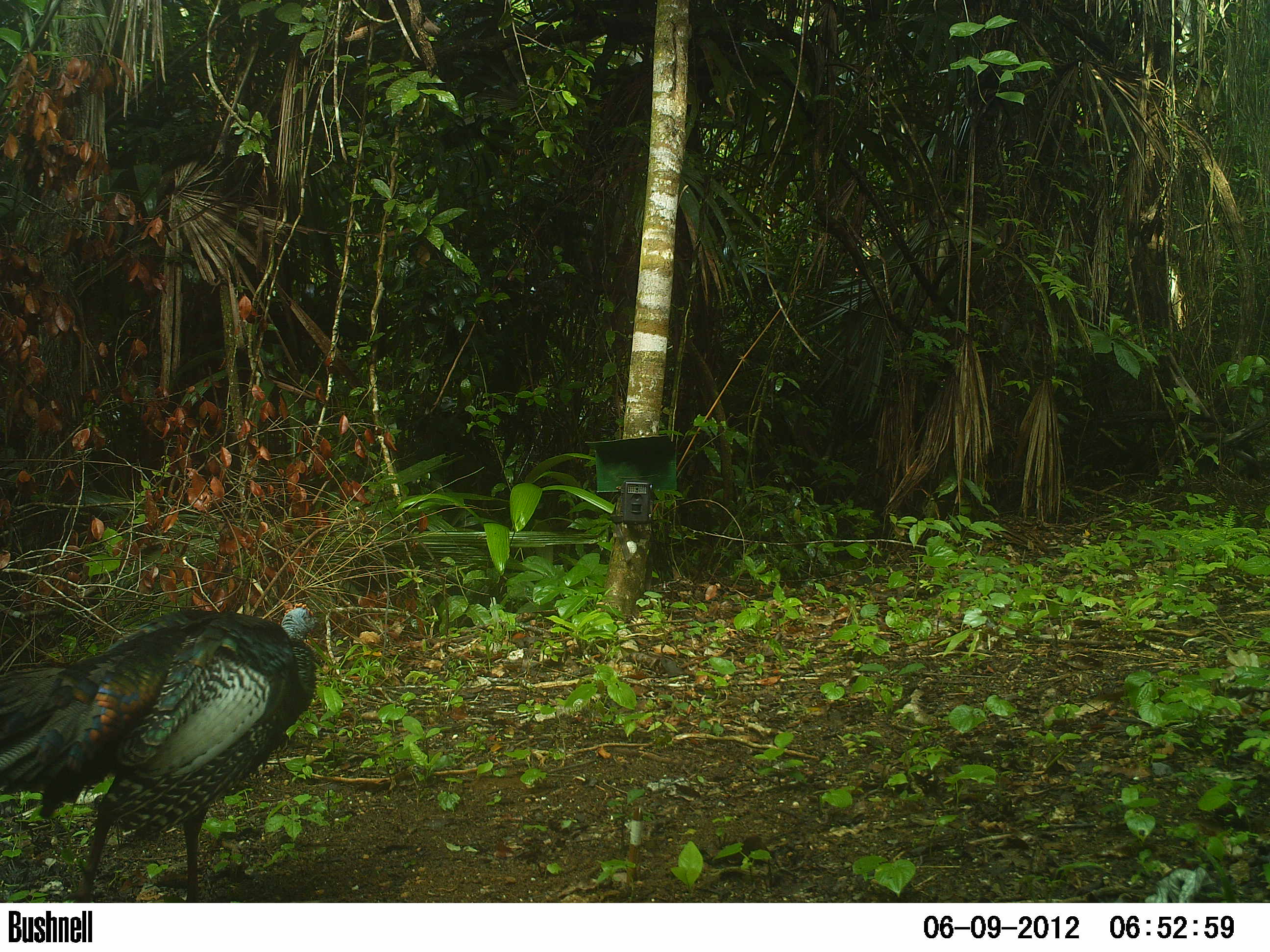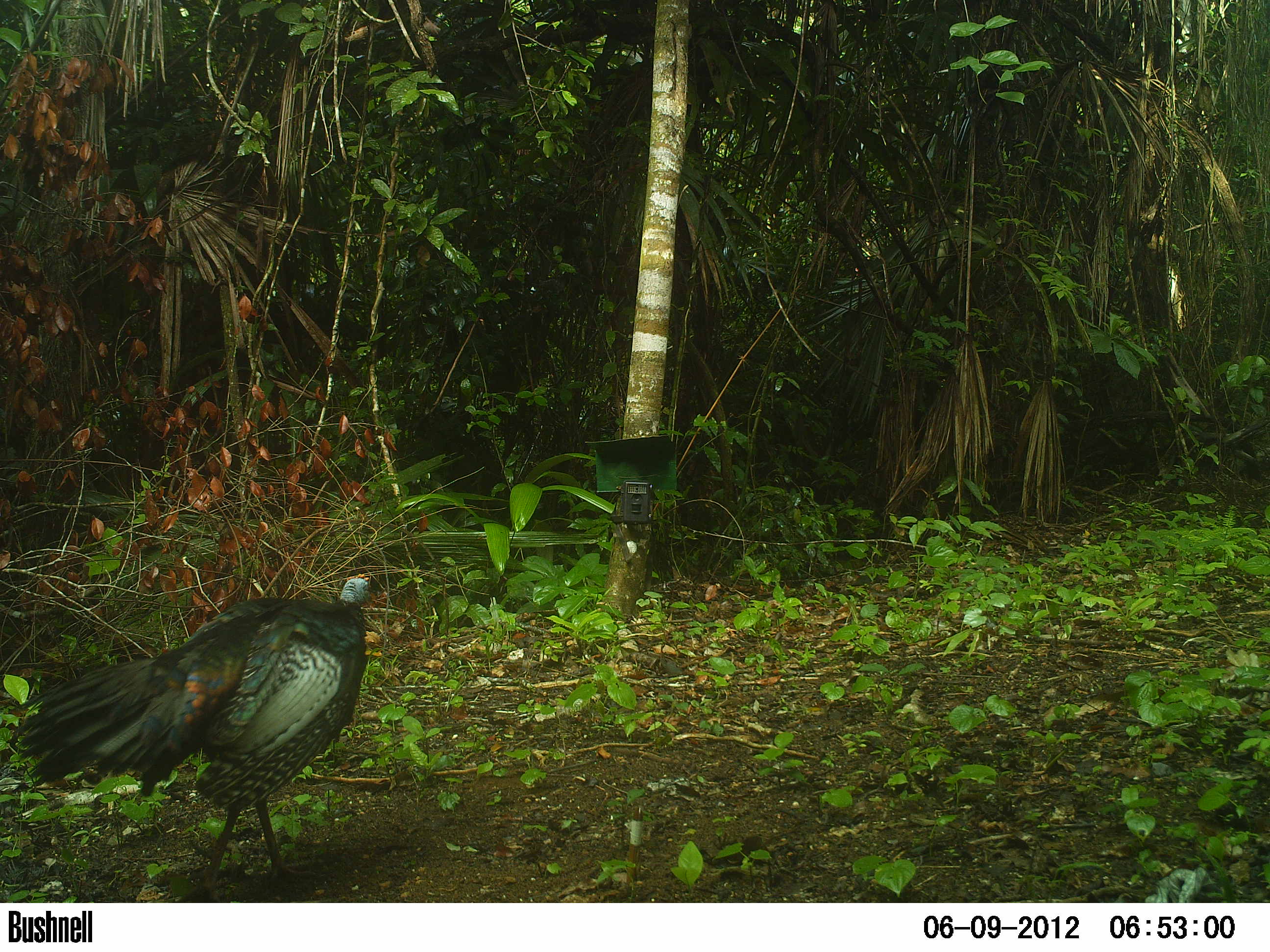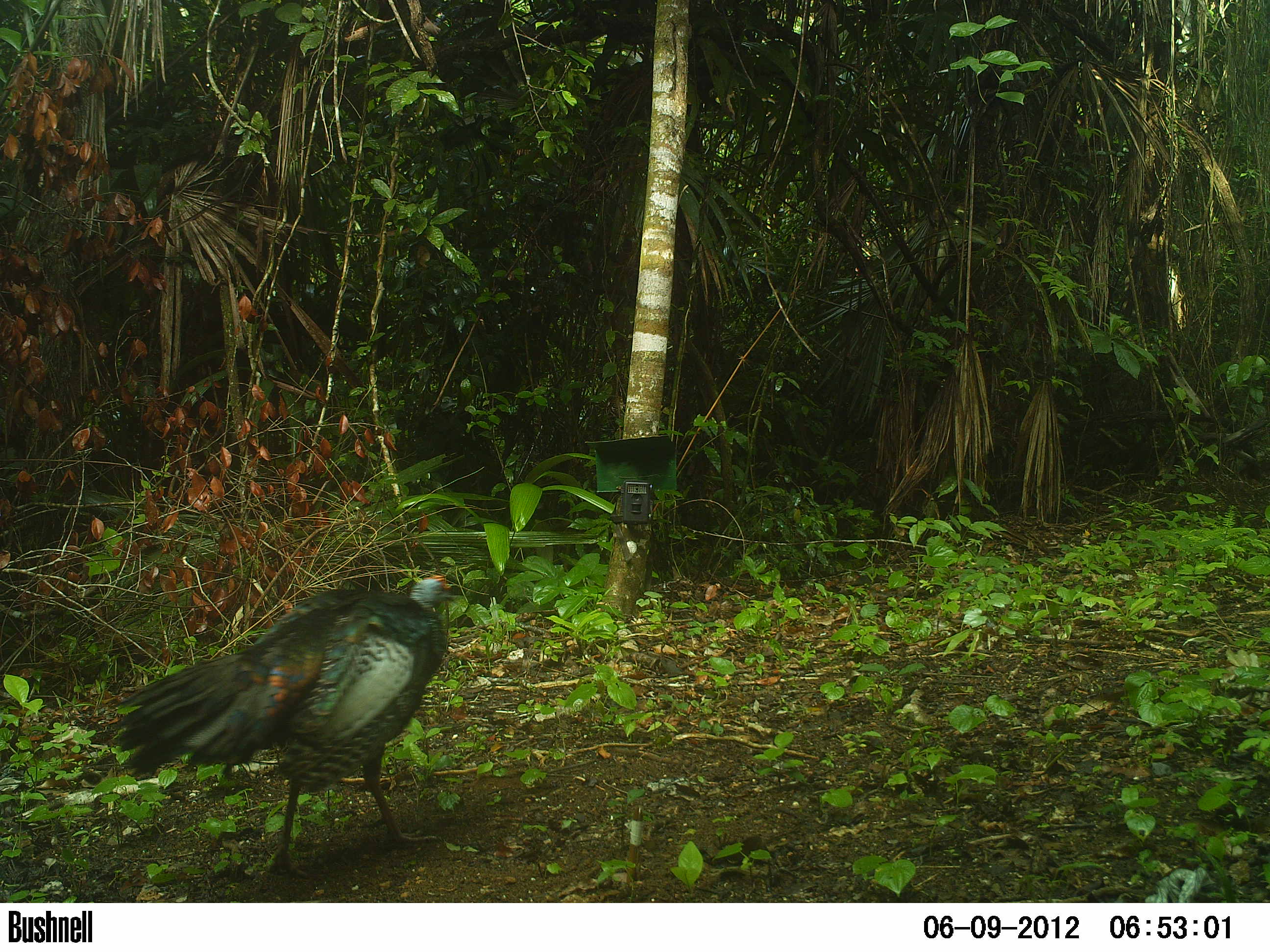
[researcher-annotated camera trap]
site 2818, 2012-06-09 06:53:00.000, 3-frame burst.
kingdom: Animalia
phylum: Chordata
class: Aves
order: Galliformes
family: Phasianidae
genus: Meleagris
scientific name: Meleagris ocellata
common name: ocellated turkey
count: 2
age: adult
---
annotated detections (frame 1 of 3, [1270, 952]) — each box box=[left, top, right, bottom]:
meleagris ocellata: box=[0, 601, 322, 902]